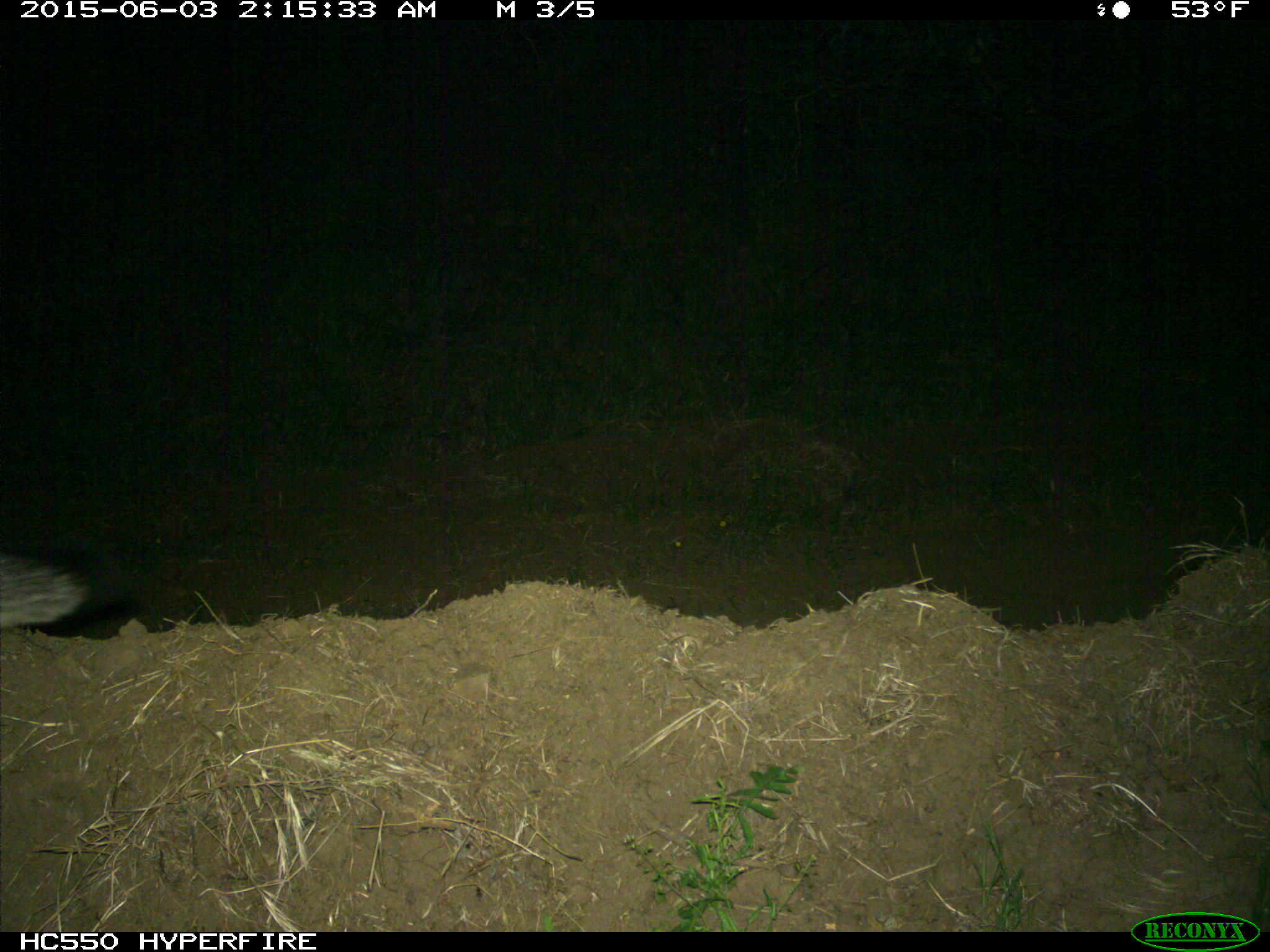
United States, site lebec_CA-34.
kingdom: Animalia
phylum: Chordata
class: Mammalia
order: Carnivora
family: Canidae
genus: Urocyon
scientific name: Urocyon cinereoargenteus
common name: gray fox